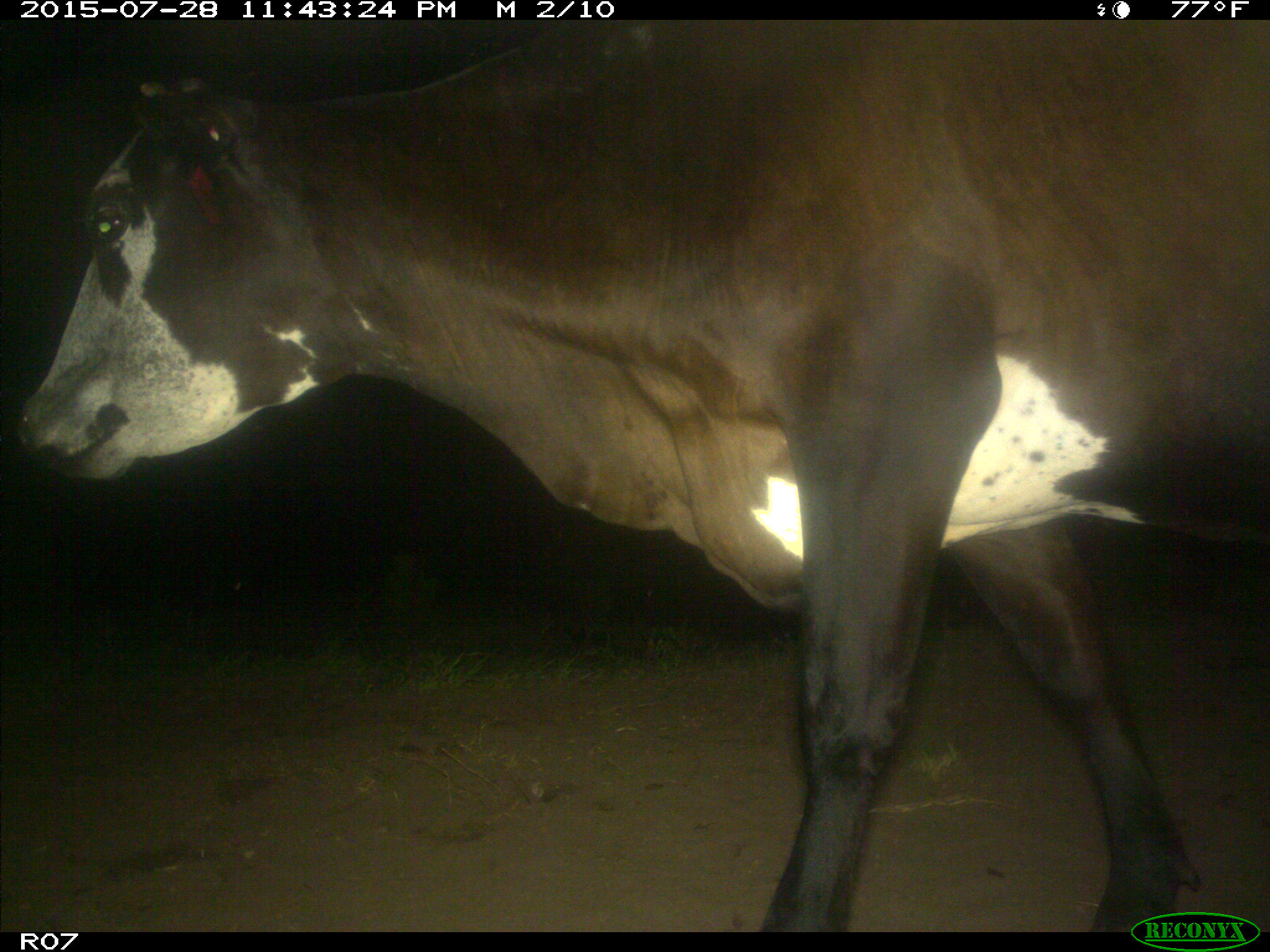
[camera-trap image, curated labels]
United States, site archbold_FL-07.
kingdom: Animalia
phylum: Chordata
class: Mammalia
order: Artiodactyla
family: Bovidae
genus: Bos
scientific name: Bos taurus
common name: domestic cow